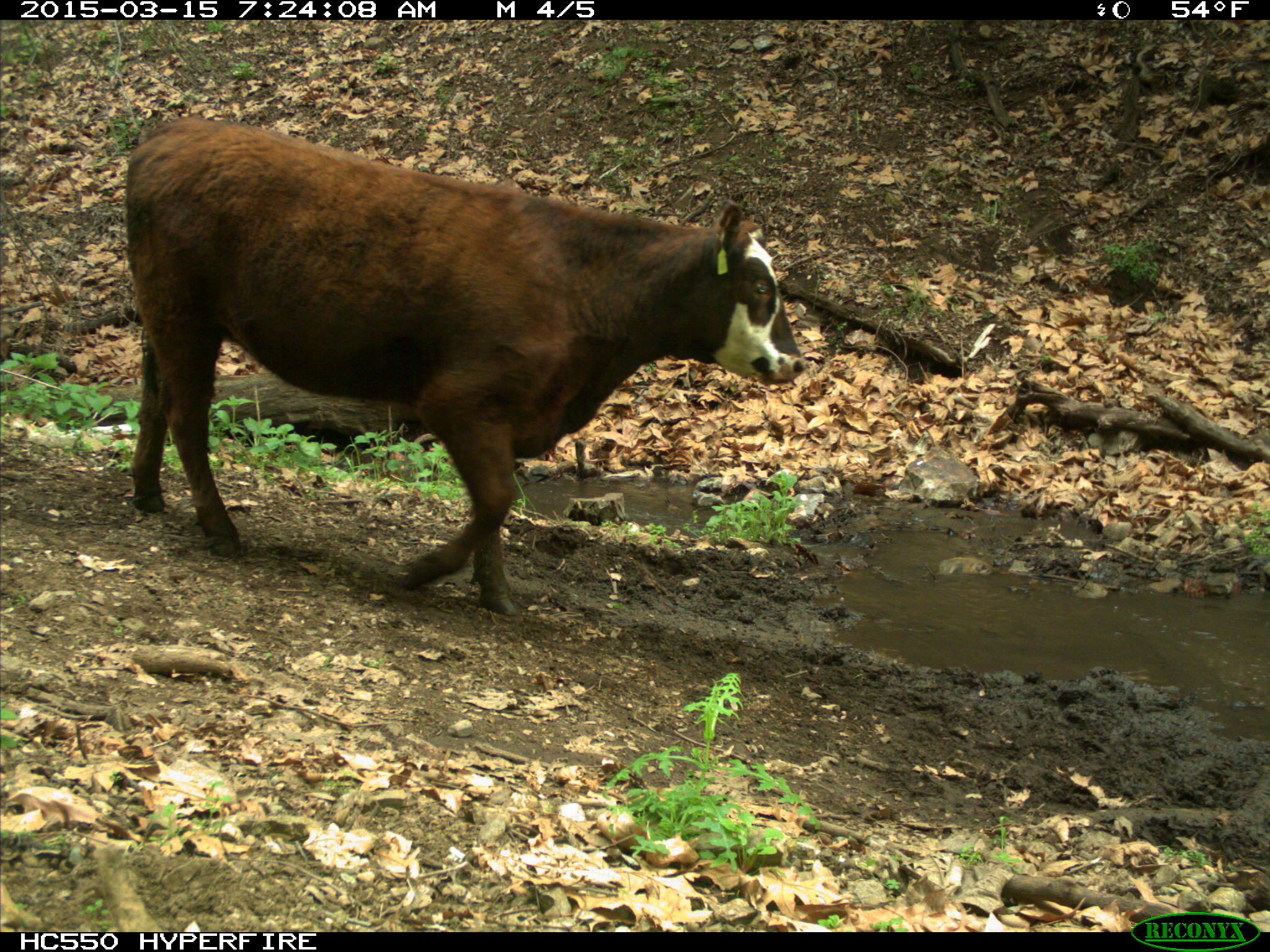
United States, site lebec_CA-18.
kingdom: Animalia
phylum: Chordata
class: Mammalia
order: Artiodactyla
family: Bovidae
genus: Bos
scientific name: Bos taurus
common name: domestic cow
Bos taurus (domestic cow).